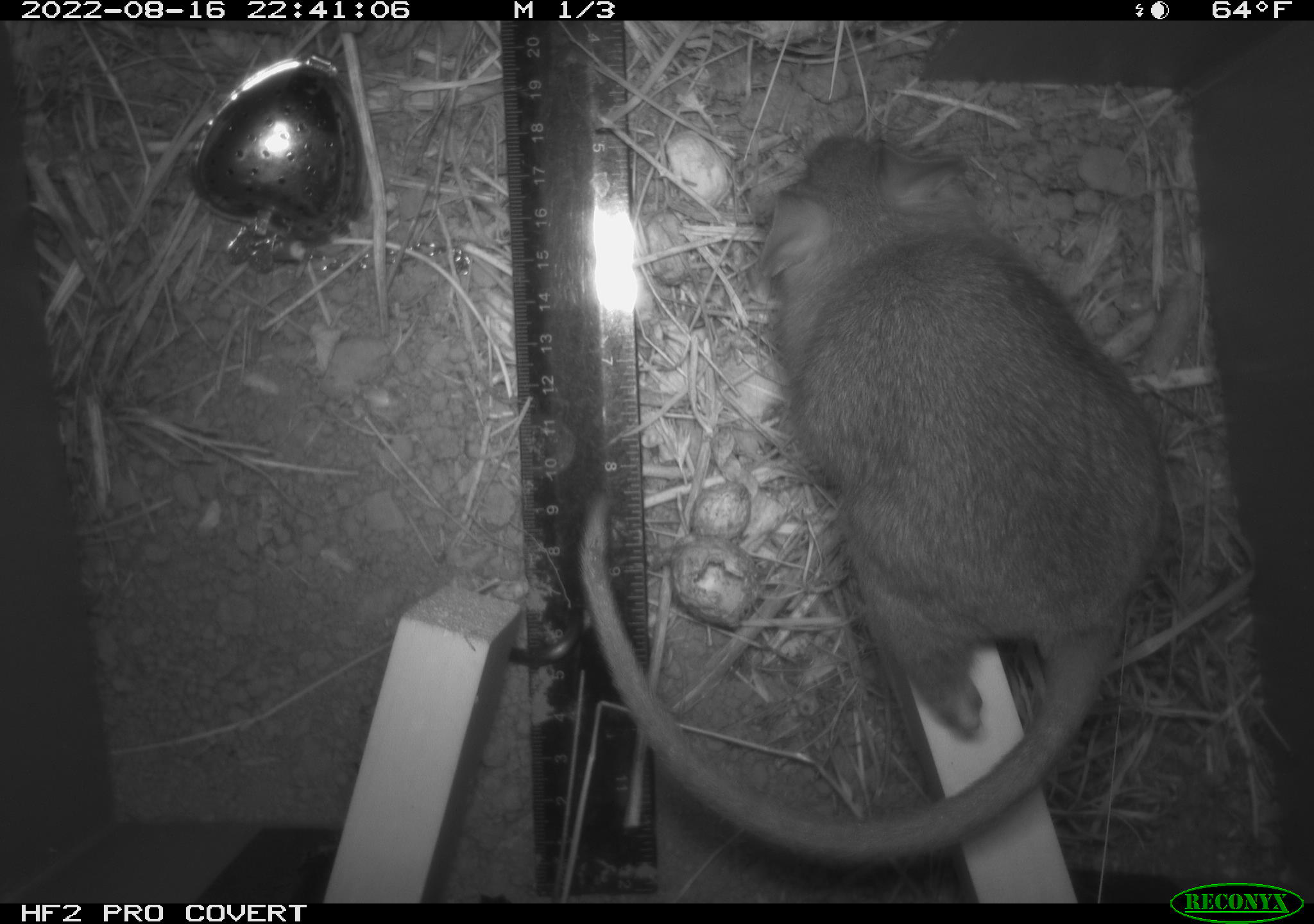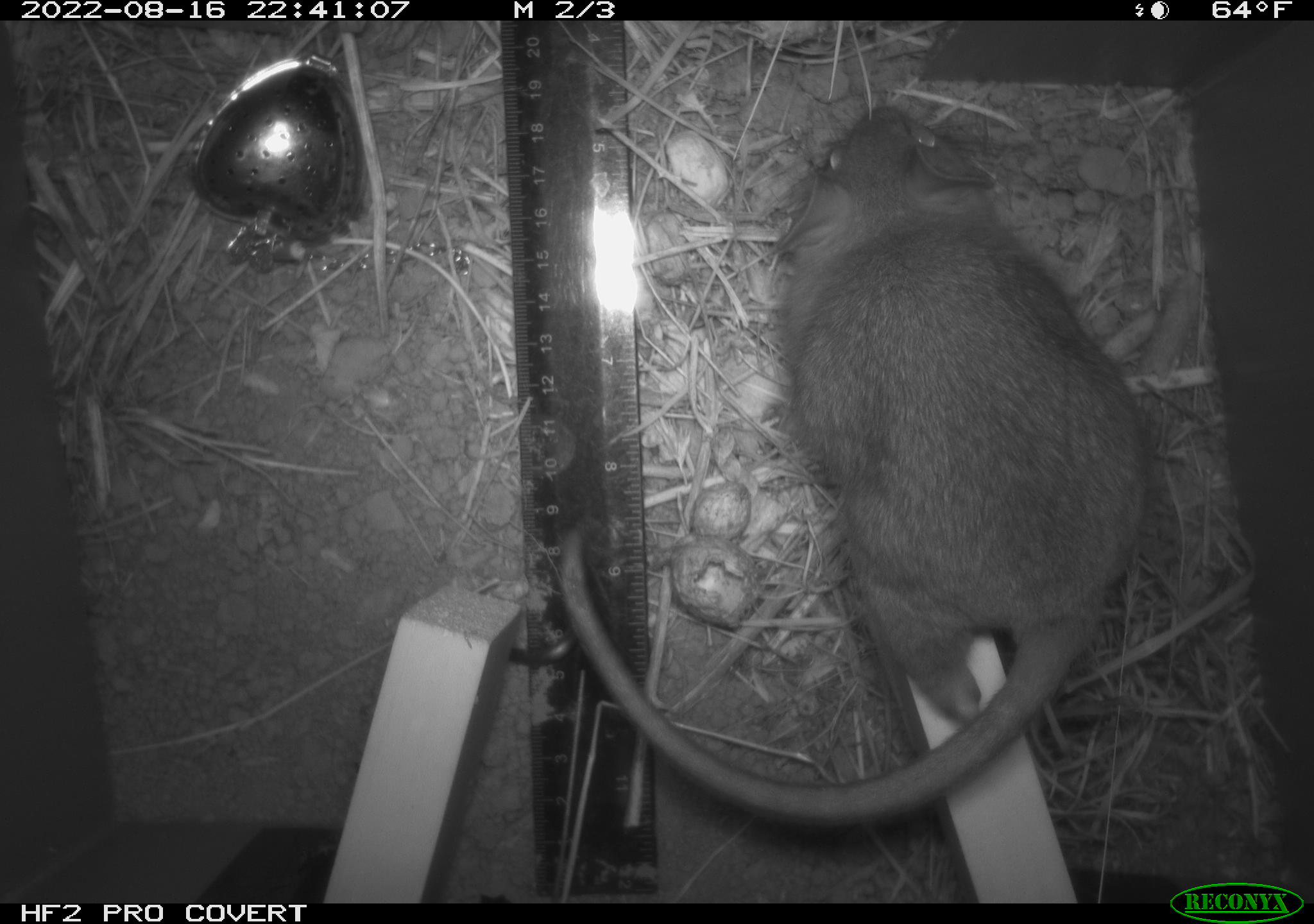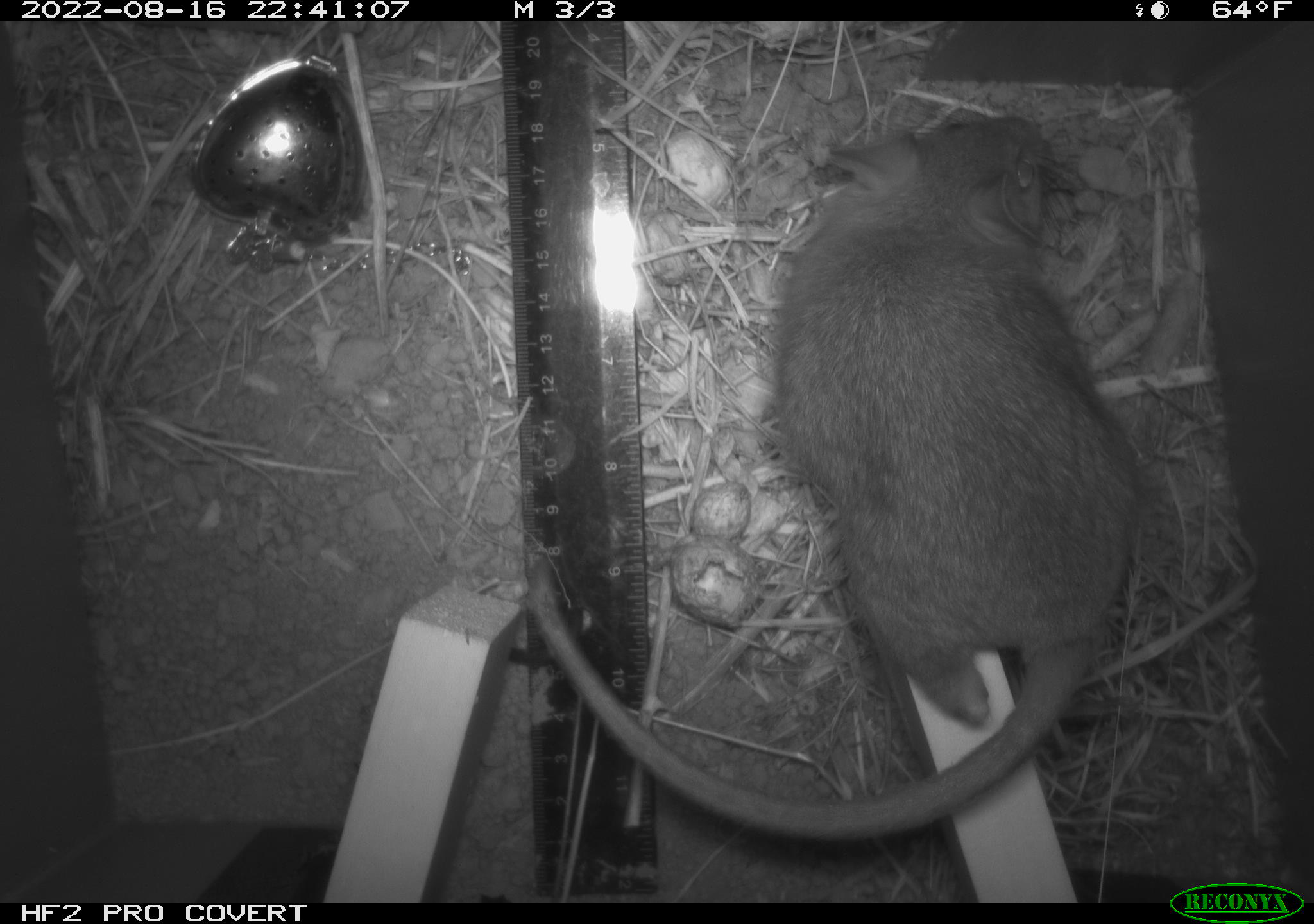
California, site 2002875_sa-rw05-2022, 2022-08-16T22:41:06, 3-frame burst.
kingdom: Animalia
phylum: Chordata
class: Mammalia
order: Rodentia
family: Cricetidae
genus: Neotoma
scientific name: Neotoma fuscipes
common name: dusky-footed woodrat